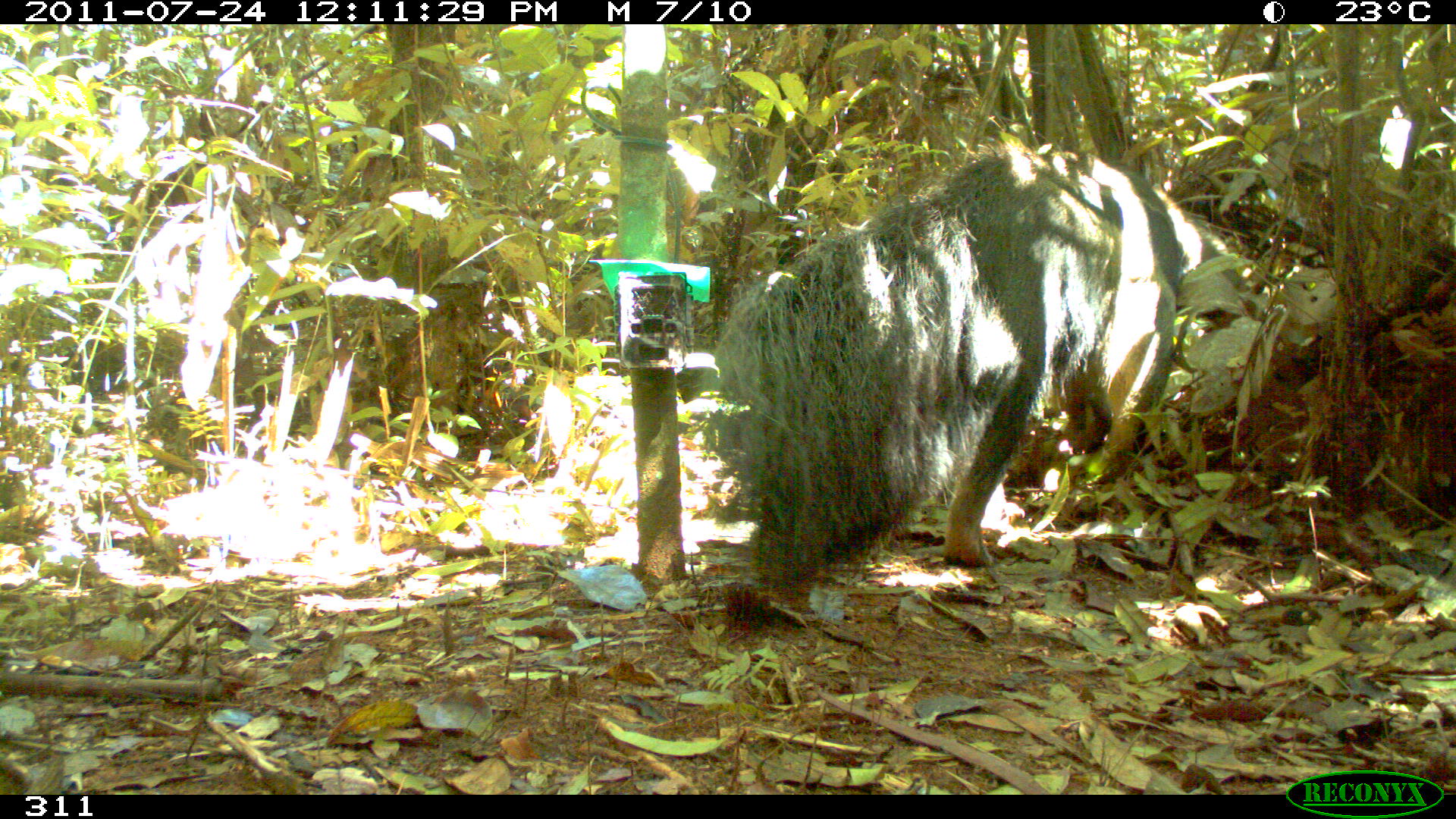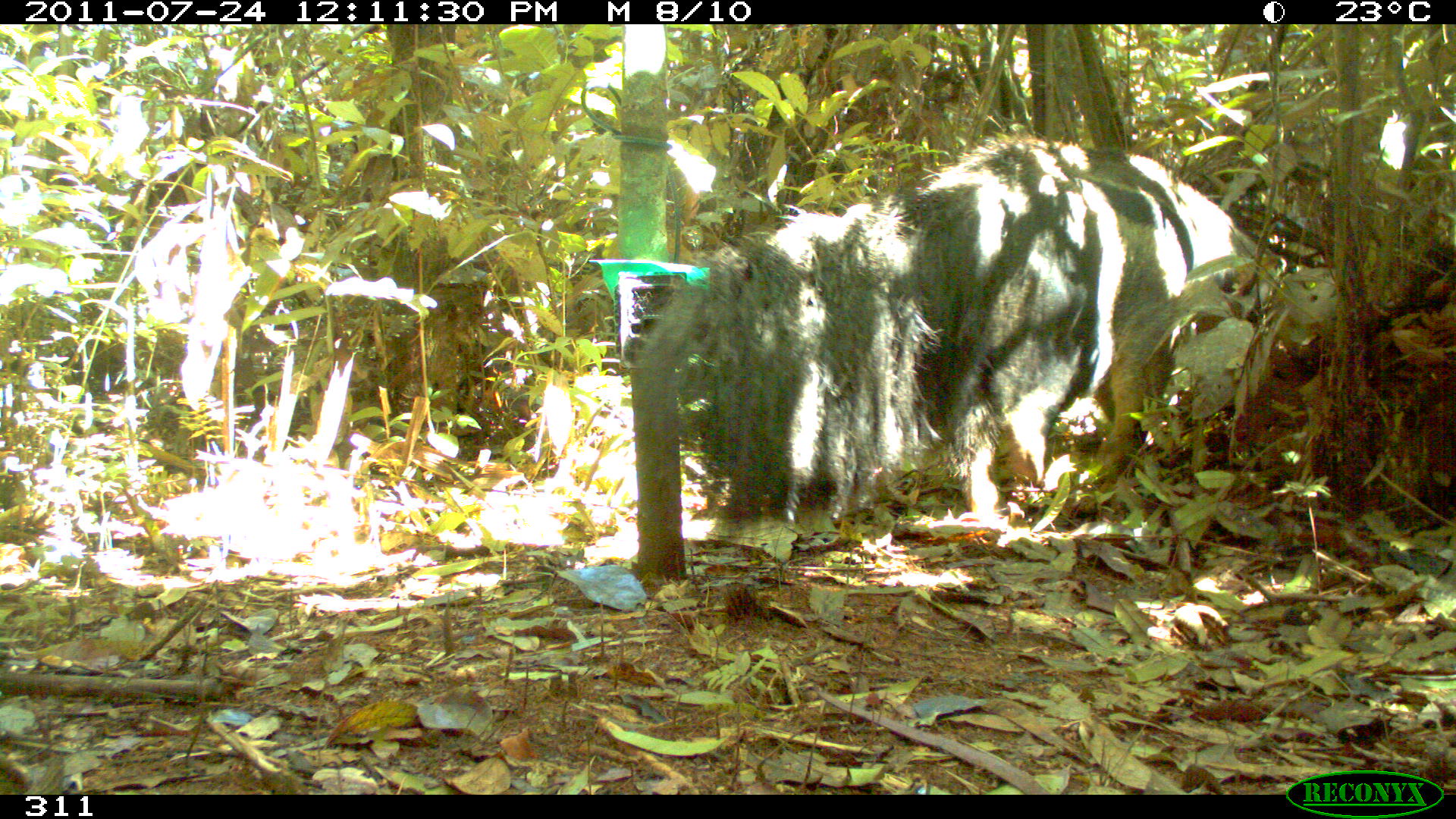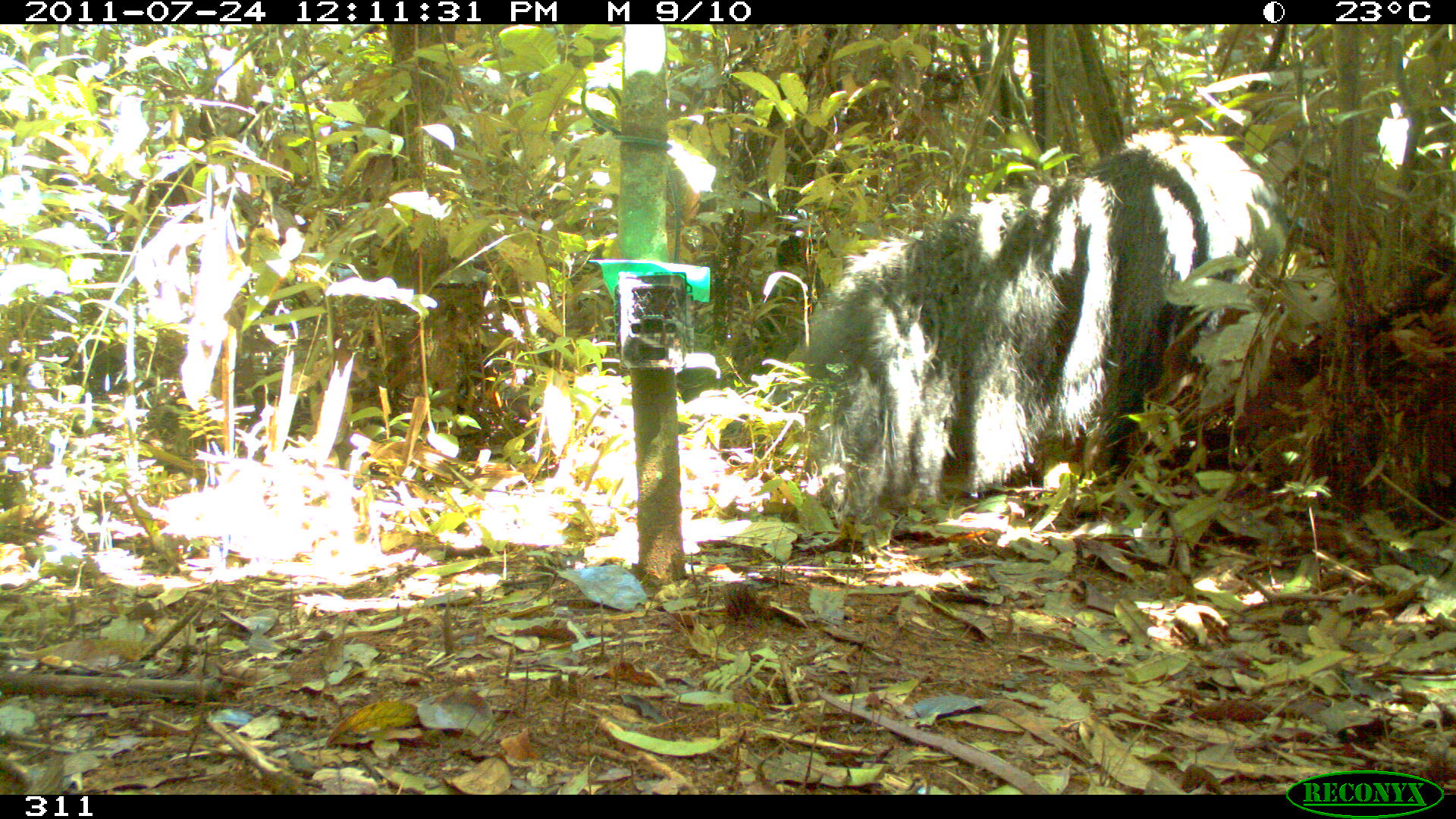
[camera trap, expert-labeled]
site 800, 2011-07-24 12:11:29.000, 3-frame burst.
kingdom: Animalia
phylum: Chordata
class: Mammalia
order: Pilosa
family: Myrmecophagidae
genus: Myrmecophaga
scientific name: Myrmecophaga tridactyla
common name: giant anteater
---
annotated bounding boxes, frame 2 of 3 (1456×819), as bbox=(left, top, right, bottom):
myrmecophaga tridactyla: bbox=(636, 133, 1257, 536)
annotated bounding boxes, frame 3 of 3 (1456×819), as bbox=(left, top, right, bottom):
myrmecophaga tridactyla: bbox=(797, 128, 1289, 514)